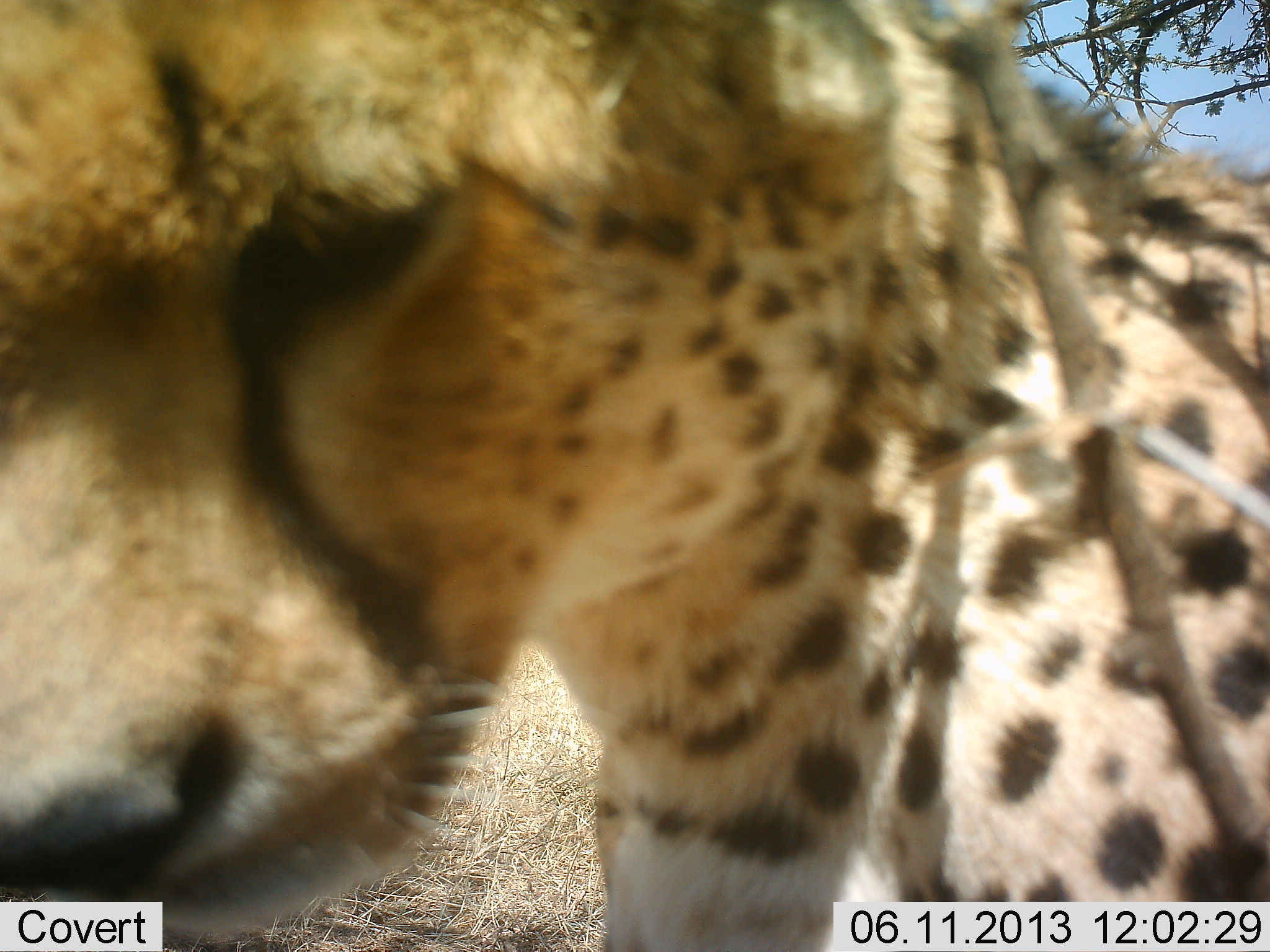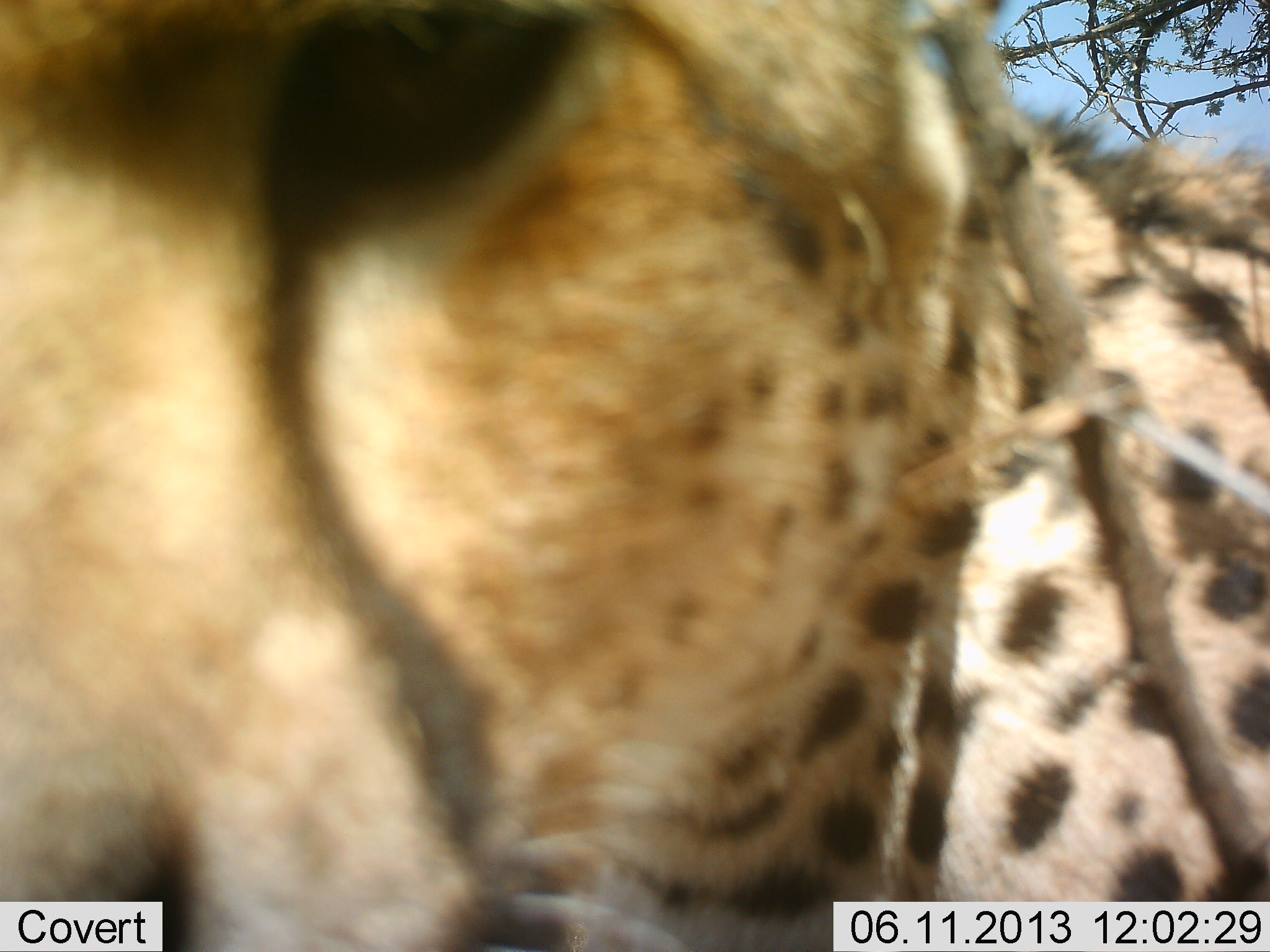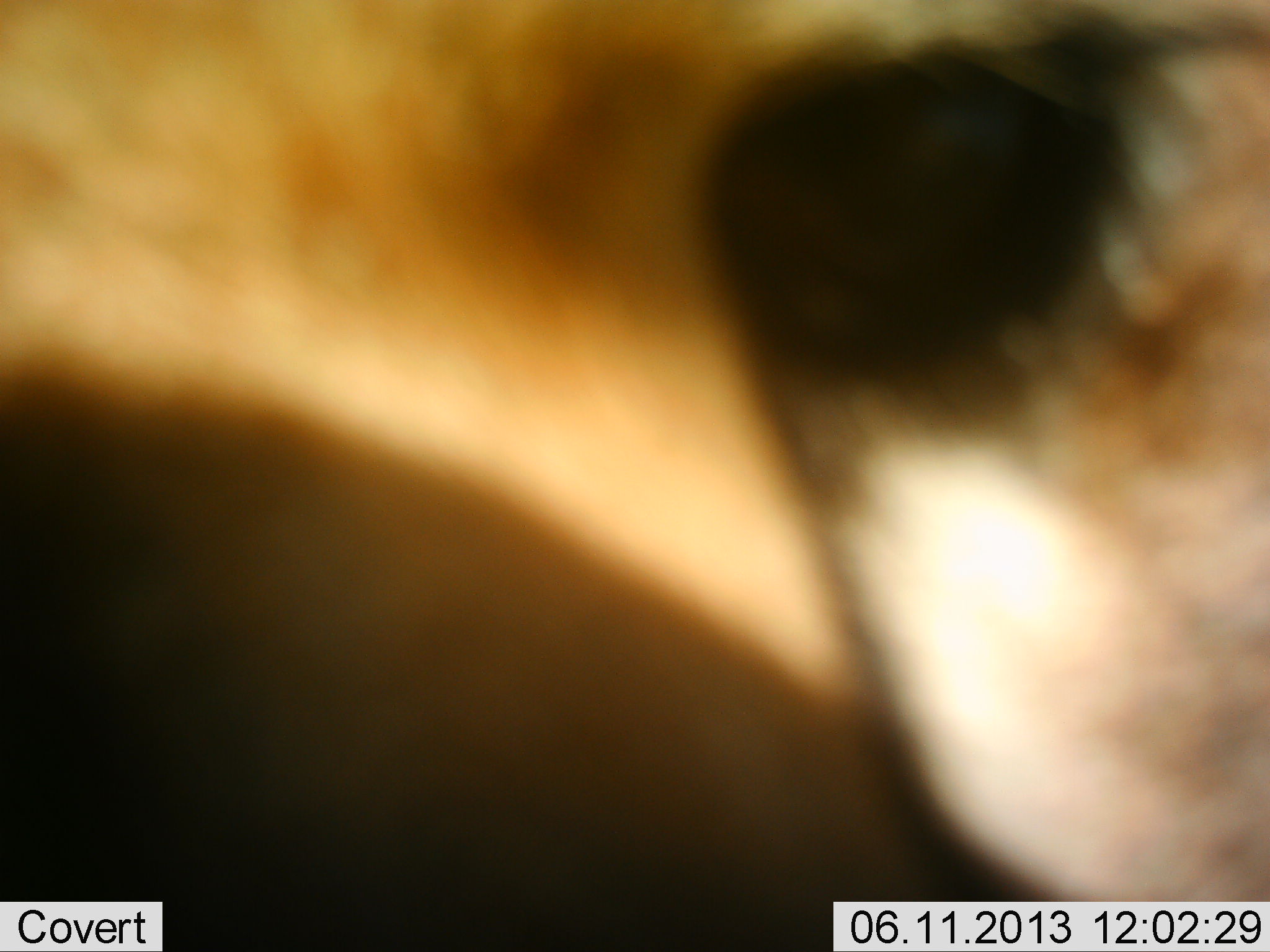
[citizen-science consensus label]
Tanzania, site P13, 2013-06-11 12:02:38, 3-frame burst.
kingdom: Animalia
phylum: Chordata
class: Mammalia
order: Carnivora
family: Felidae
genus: Acinonyx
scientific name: Acinonyx jubatus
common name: cheetah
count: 1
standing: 54%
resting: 4%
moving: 21%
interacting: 32%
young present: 0%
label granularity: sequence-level